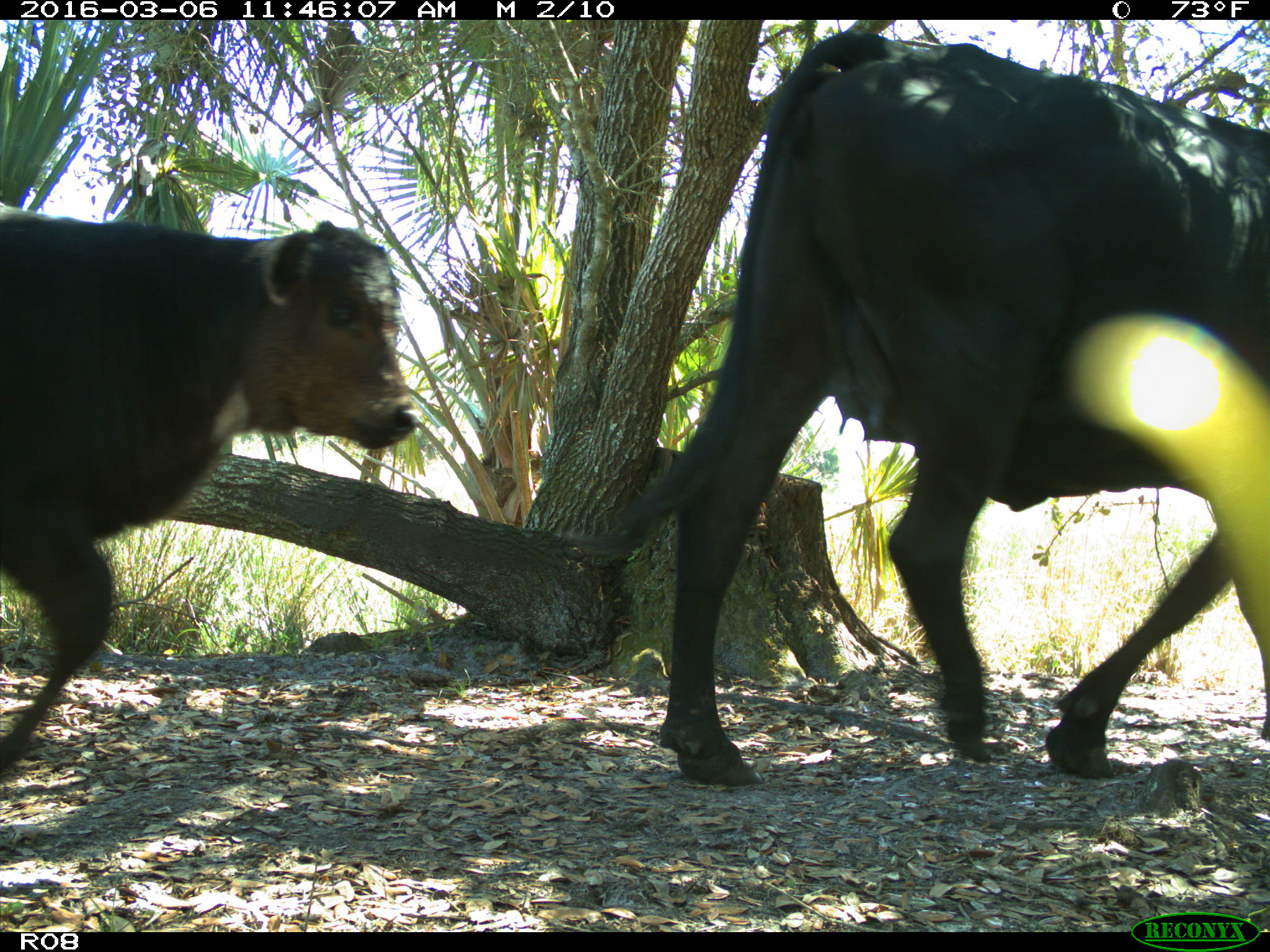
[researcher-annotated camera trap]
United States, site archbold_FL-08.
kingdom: Animalia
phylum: Chordata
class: Mammalia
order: Artiodactyla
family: Bovidae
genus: Bos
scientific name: Bos taurus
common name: domestic cow